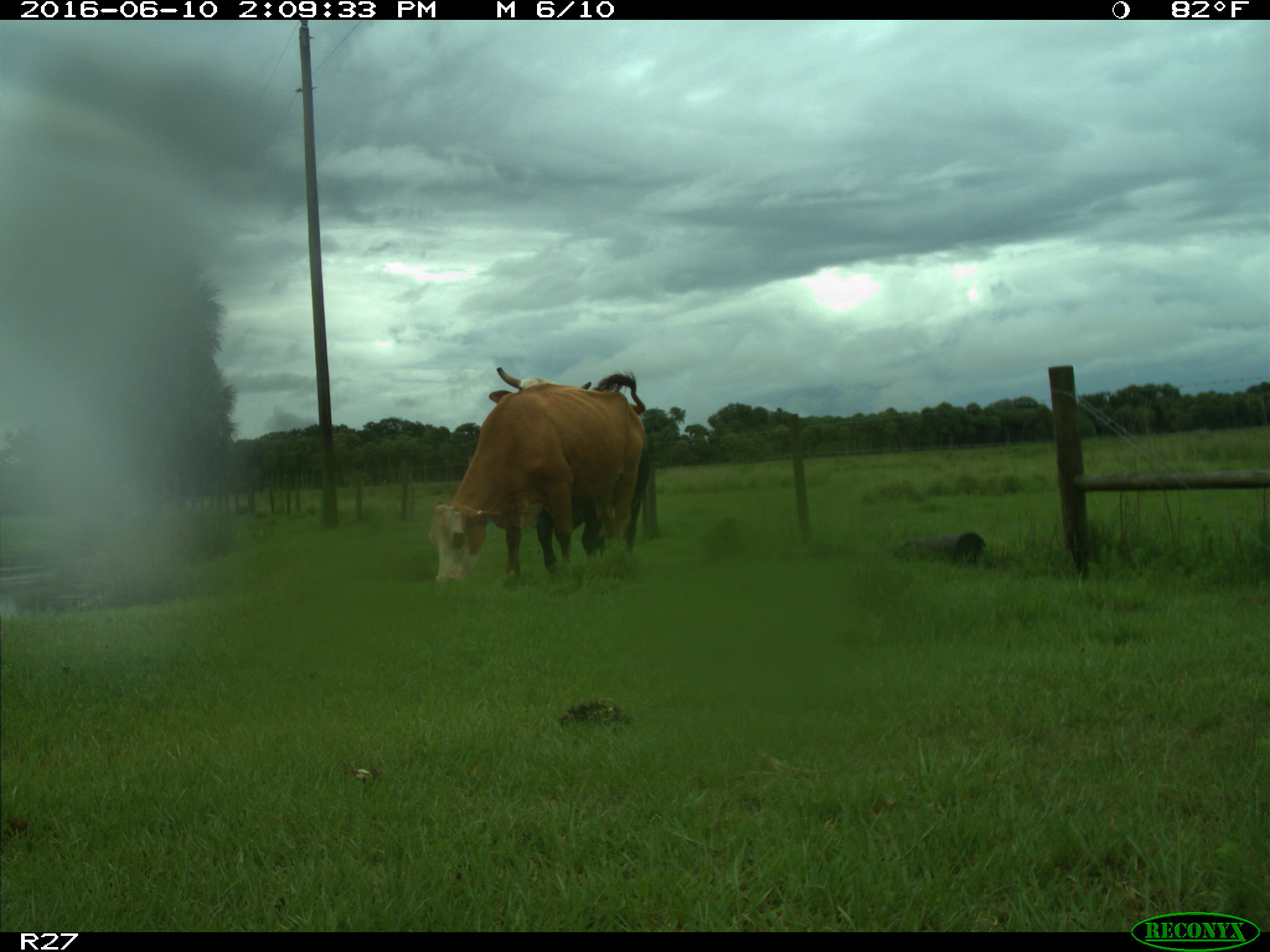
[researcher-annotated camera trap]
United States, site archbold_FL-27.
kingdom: Animalia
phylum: Chordata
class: Mammalia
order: Artiodactyla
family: Bovidae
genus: Bos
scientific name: Bos taurus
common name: domestic cow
Bos taurus (domestic cow).